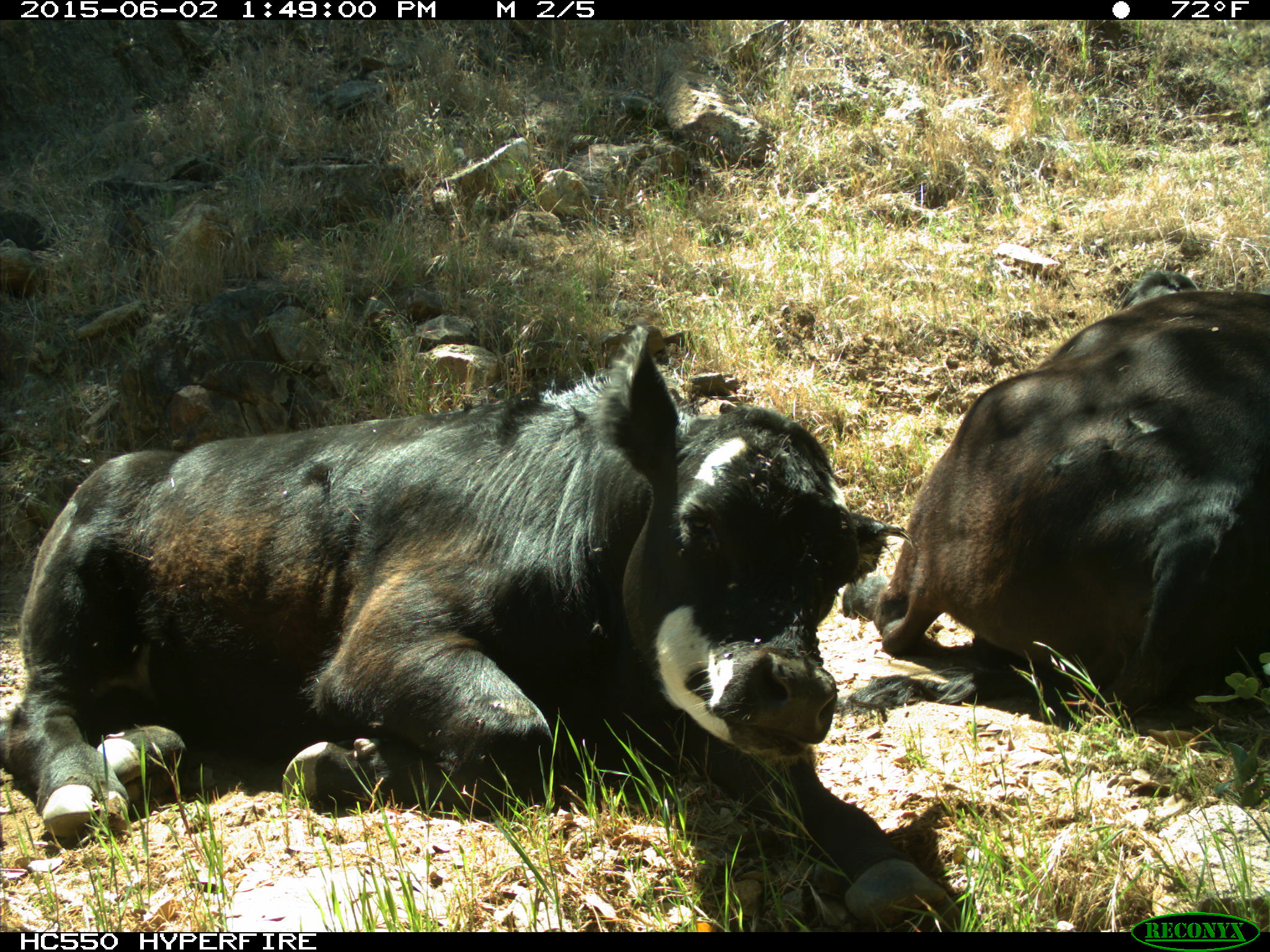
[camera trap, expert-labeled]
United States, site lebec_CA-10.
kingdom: Animalia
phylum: Chordata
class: Mammalia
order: Artiodactyla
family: Bovidae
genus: Bos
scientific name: Bos taurus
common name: domestic cow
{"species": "Bos taurus (domestic cow)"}